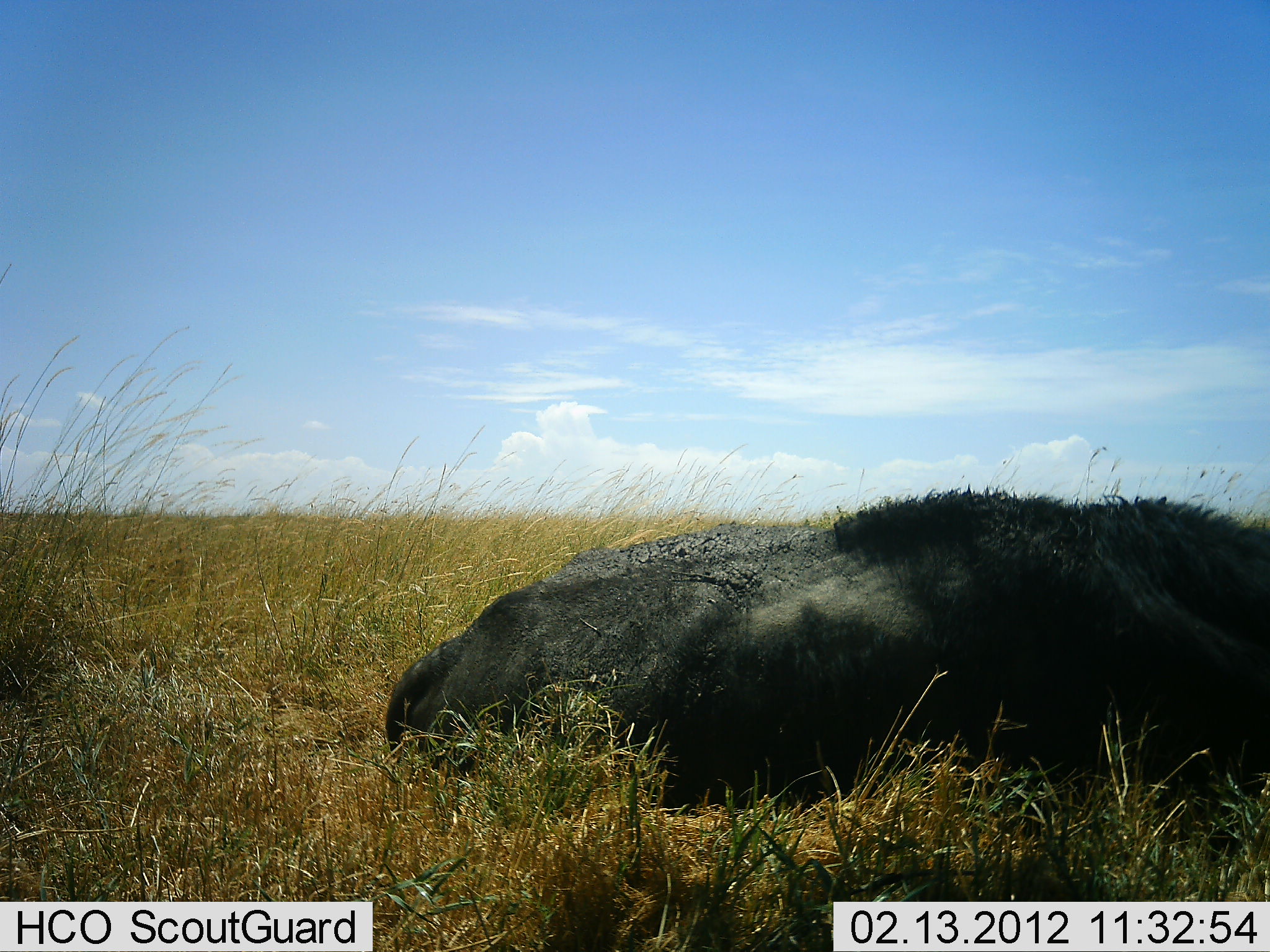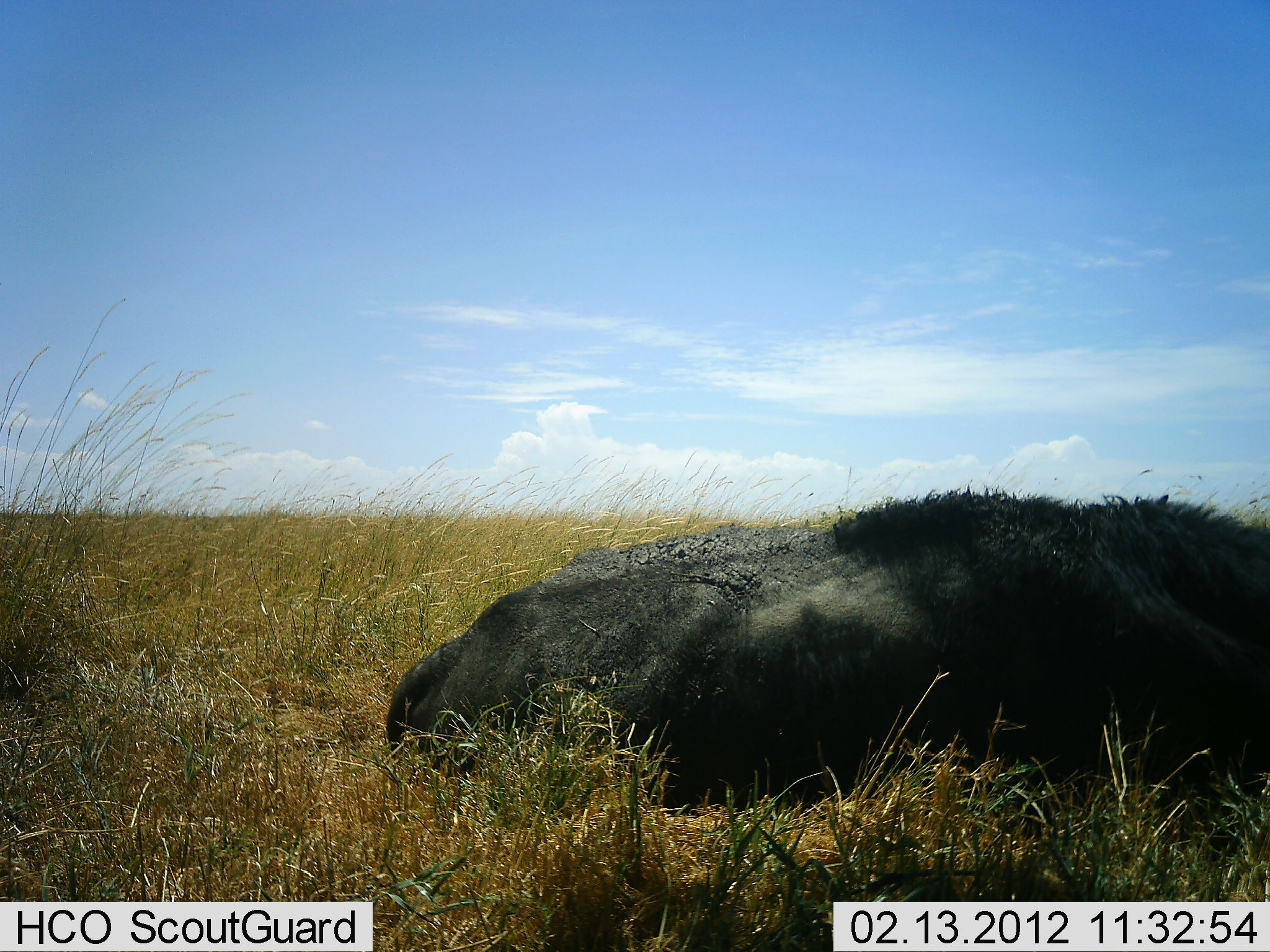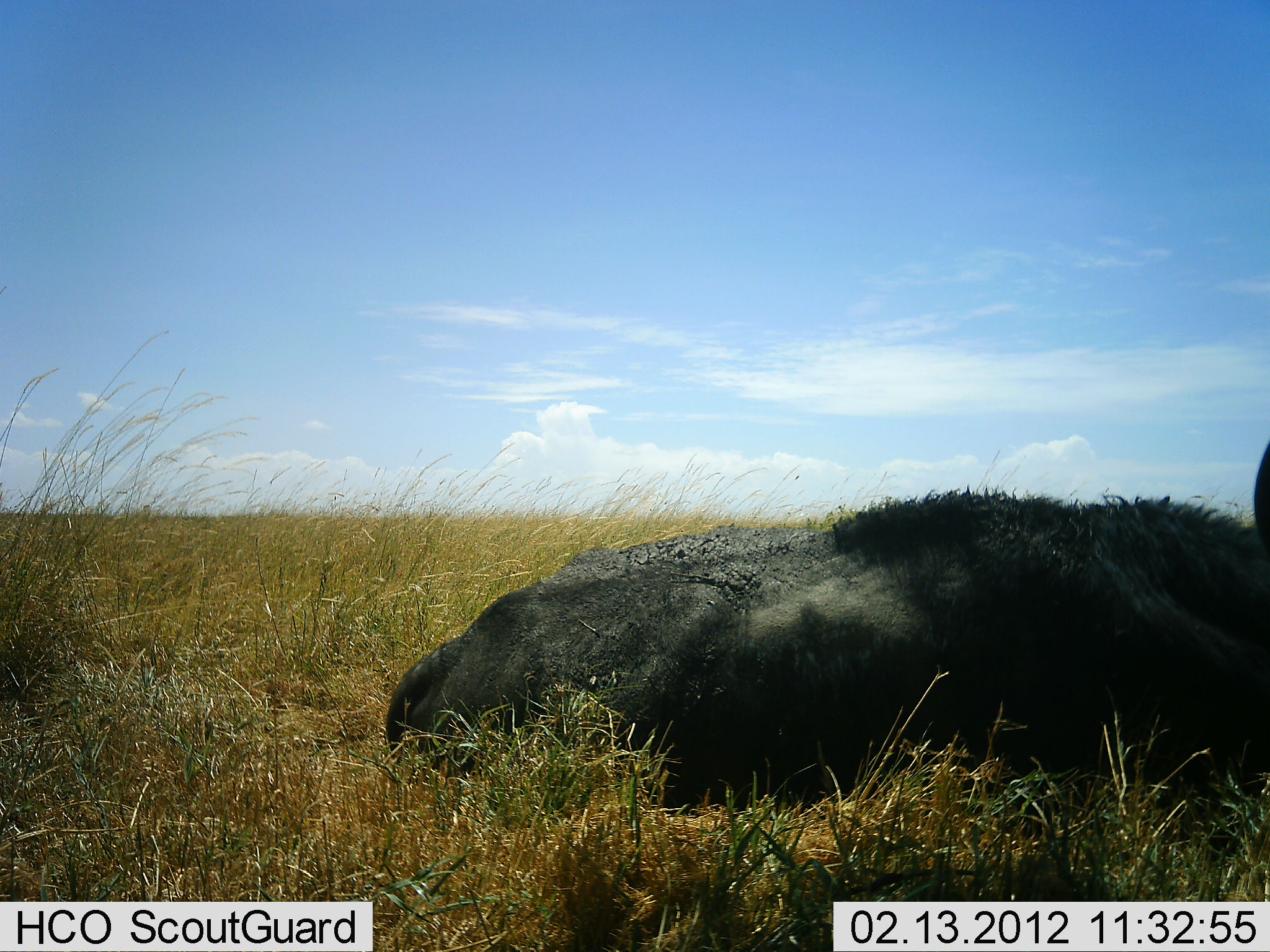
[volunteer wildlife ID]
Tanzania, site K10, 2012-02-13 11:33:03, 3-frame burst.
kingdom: Animalia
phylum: Chordata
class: Mammalia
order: Artiodactyla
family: Bovidae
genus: Syncerus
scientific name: Syncerus caffer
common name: cape buffalo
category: buffalo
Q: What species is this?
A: Buffalo (cape buffalo) (Syncerus caffer).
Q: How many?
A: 1.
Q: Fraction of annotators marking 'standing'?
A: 0%.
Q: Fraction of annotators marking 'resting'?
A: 100%.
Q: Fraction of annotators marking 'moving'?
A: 4%.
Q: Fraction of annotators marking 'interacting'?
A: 0%.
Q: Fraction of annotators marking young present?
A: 0%.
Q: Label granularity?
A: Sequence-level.